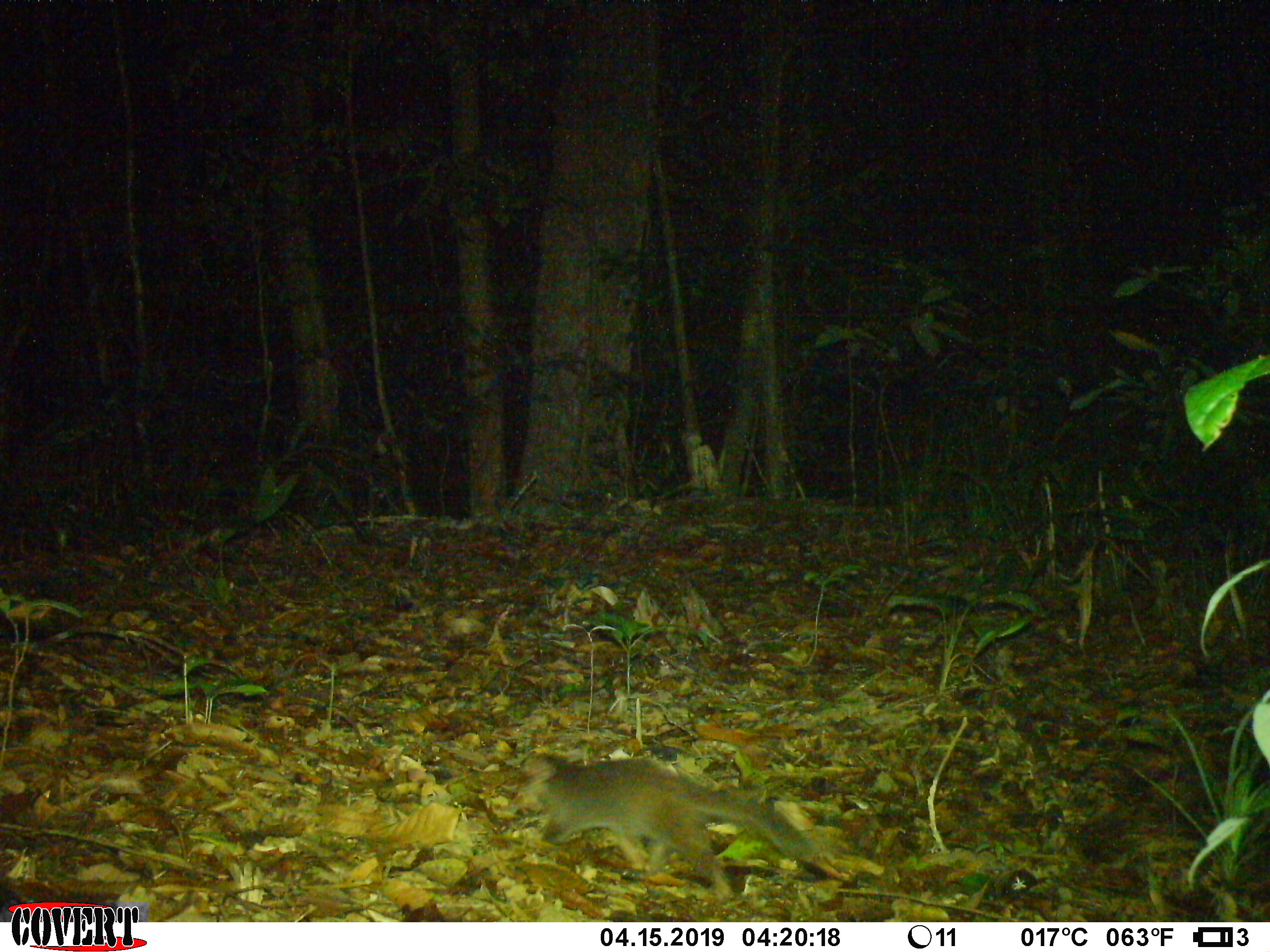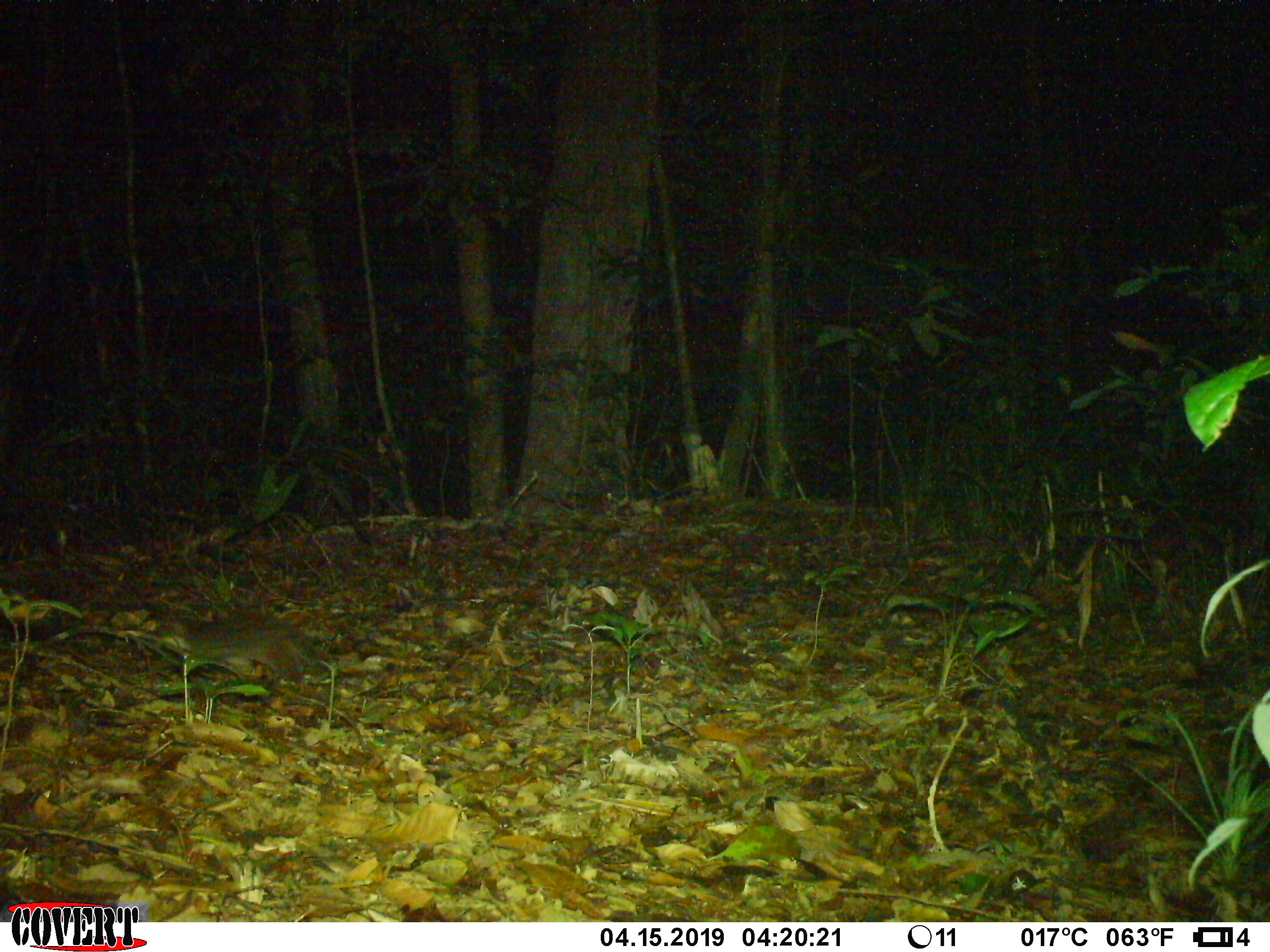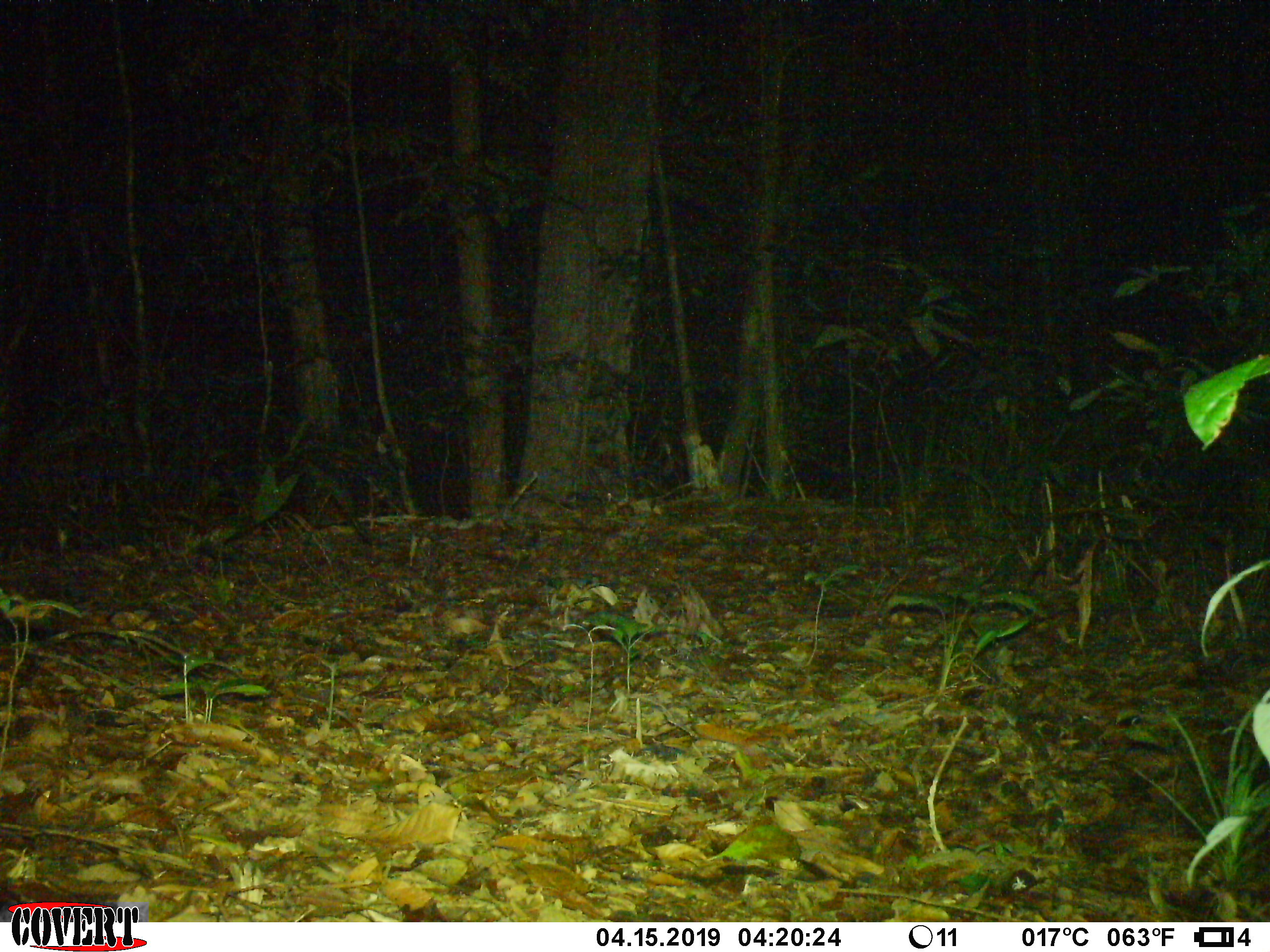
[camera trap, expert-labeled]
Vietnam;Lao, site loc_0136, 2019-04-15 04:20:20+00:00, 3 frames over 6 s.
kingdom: Animalia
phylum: Chordata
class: Mammalia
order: Carnivora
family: Mustelidae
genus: Melogale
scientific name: Melogale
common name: ferret badger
Ferret badger (Melogale). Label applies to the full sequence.